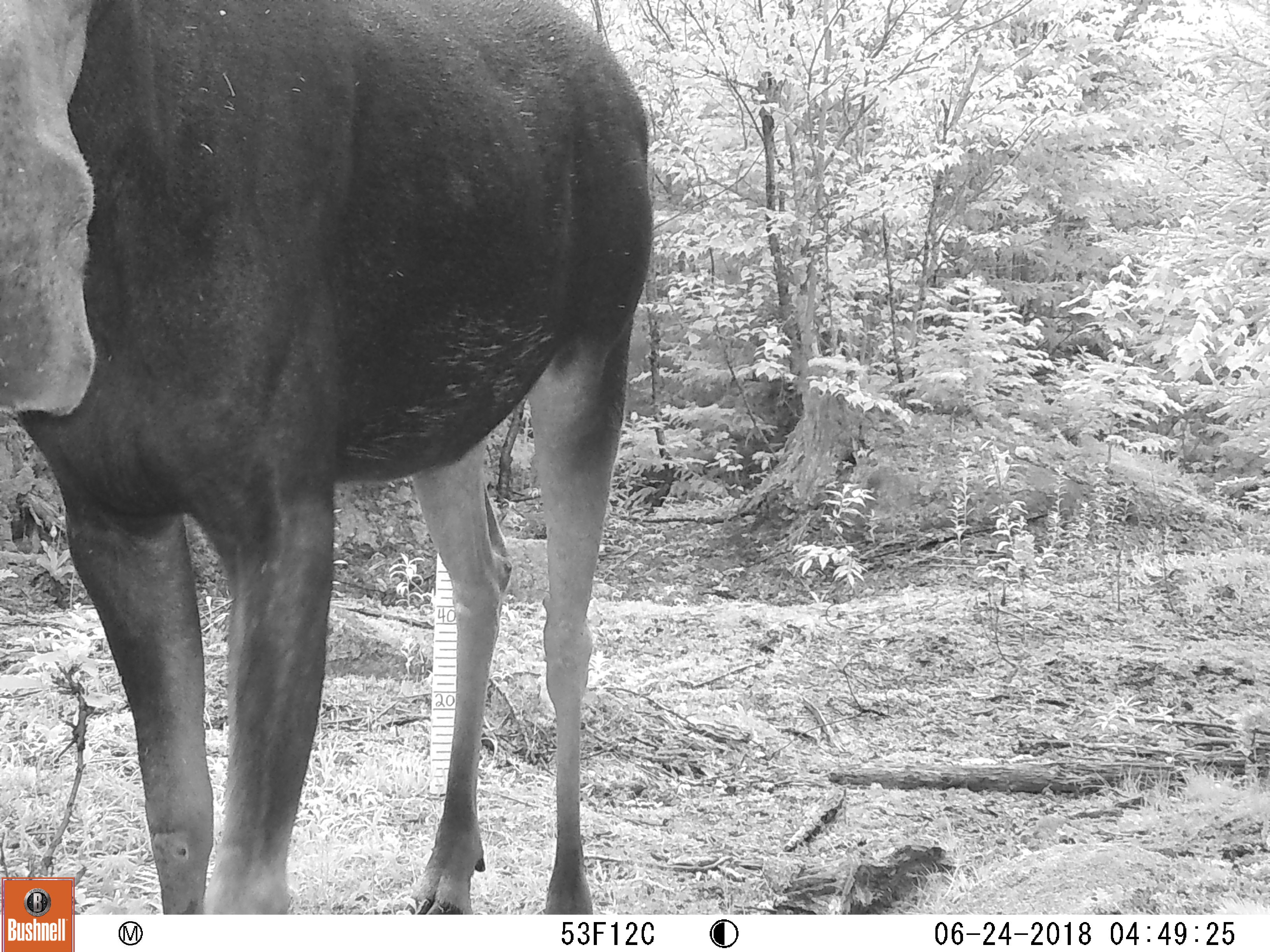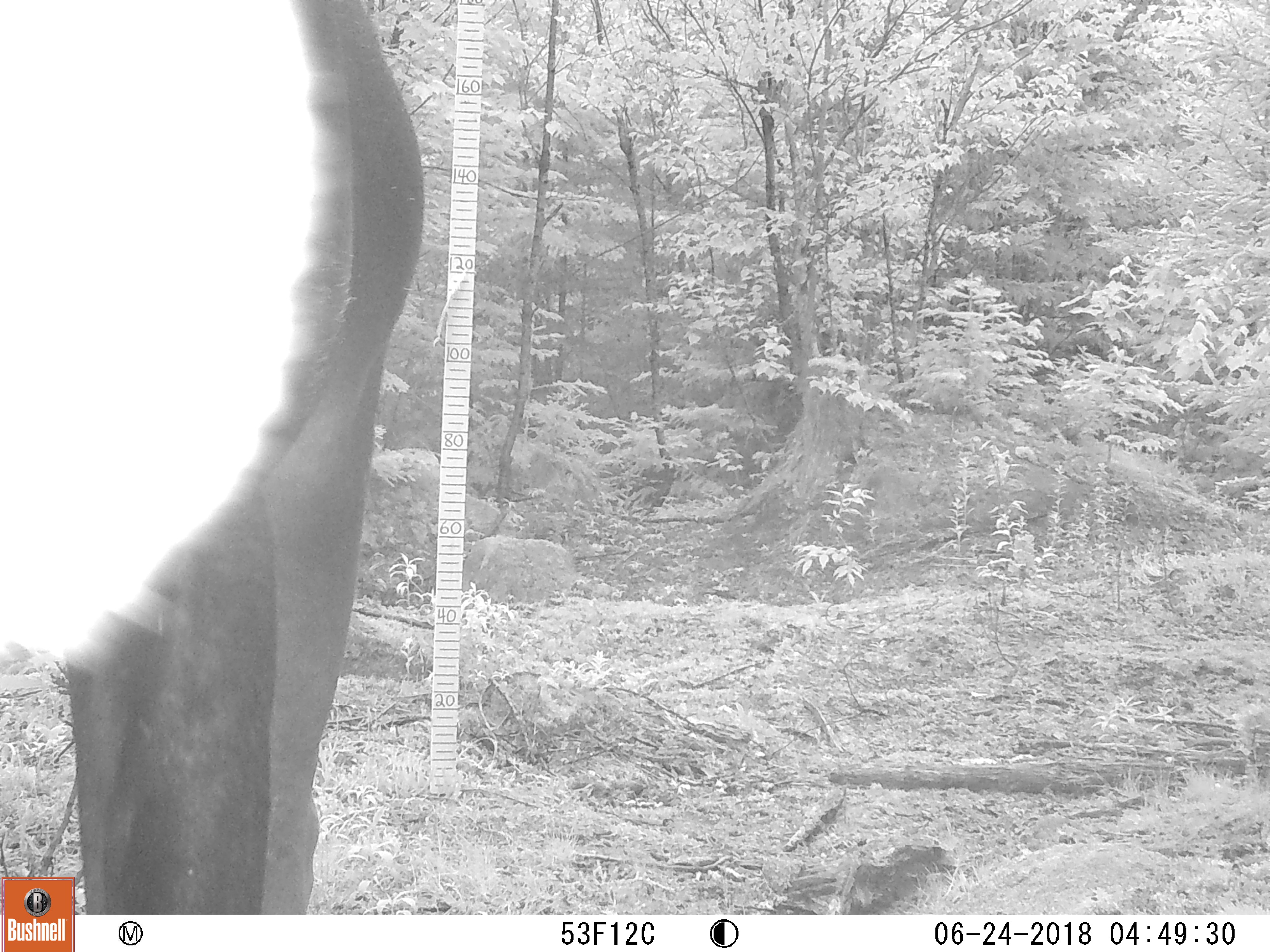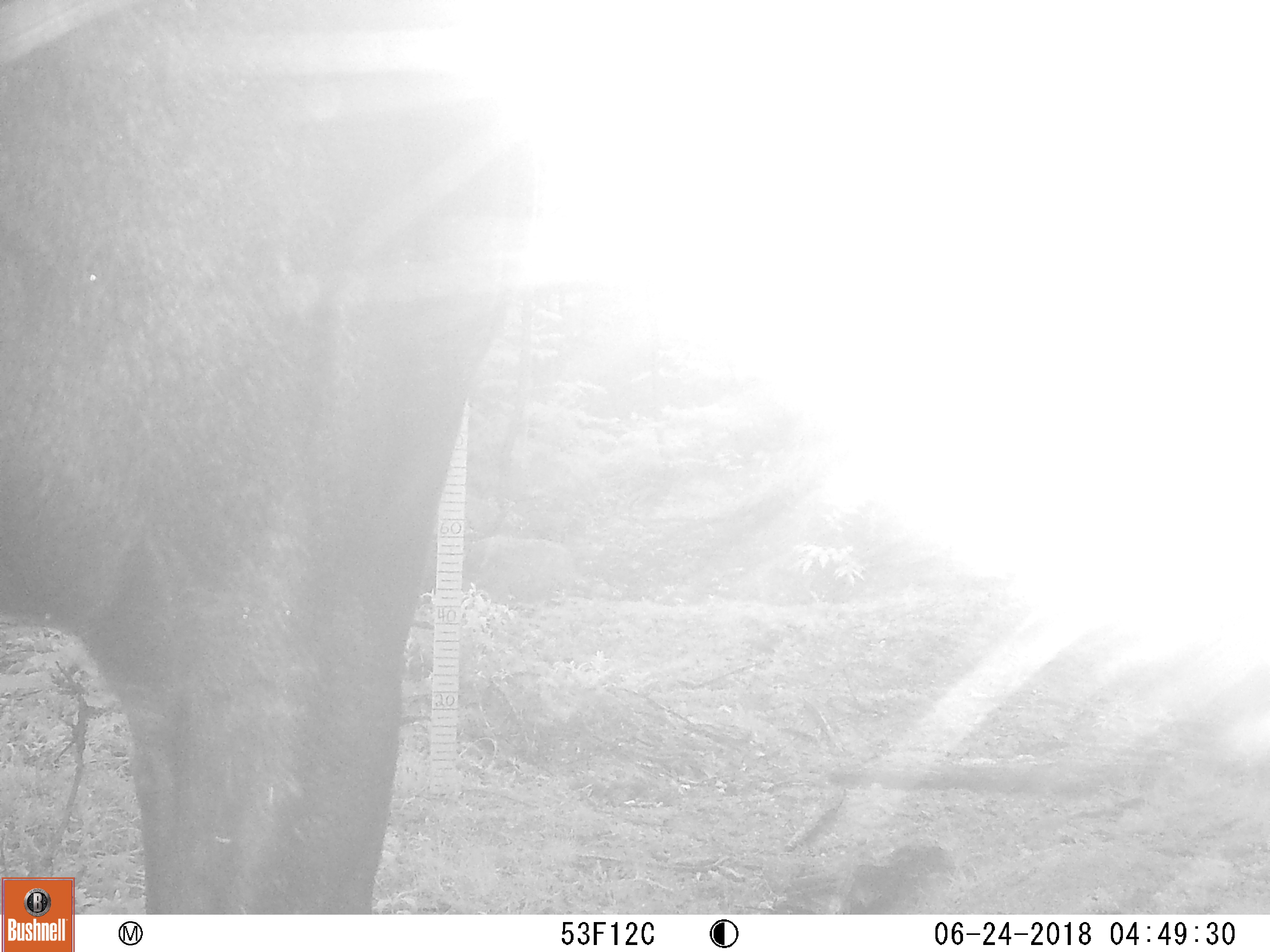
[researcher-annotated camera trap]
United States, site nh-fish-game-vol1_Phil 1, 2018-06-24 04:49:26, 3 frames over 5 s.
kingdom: Animalia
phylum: Chordata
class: Mammalia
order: Artiodactyla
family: Cervidae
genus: Alces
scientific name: Alces alces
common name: moose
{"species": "moose (Alces alces)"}